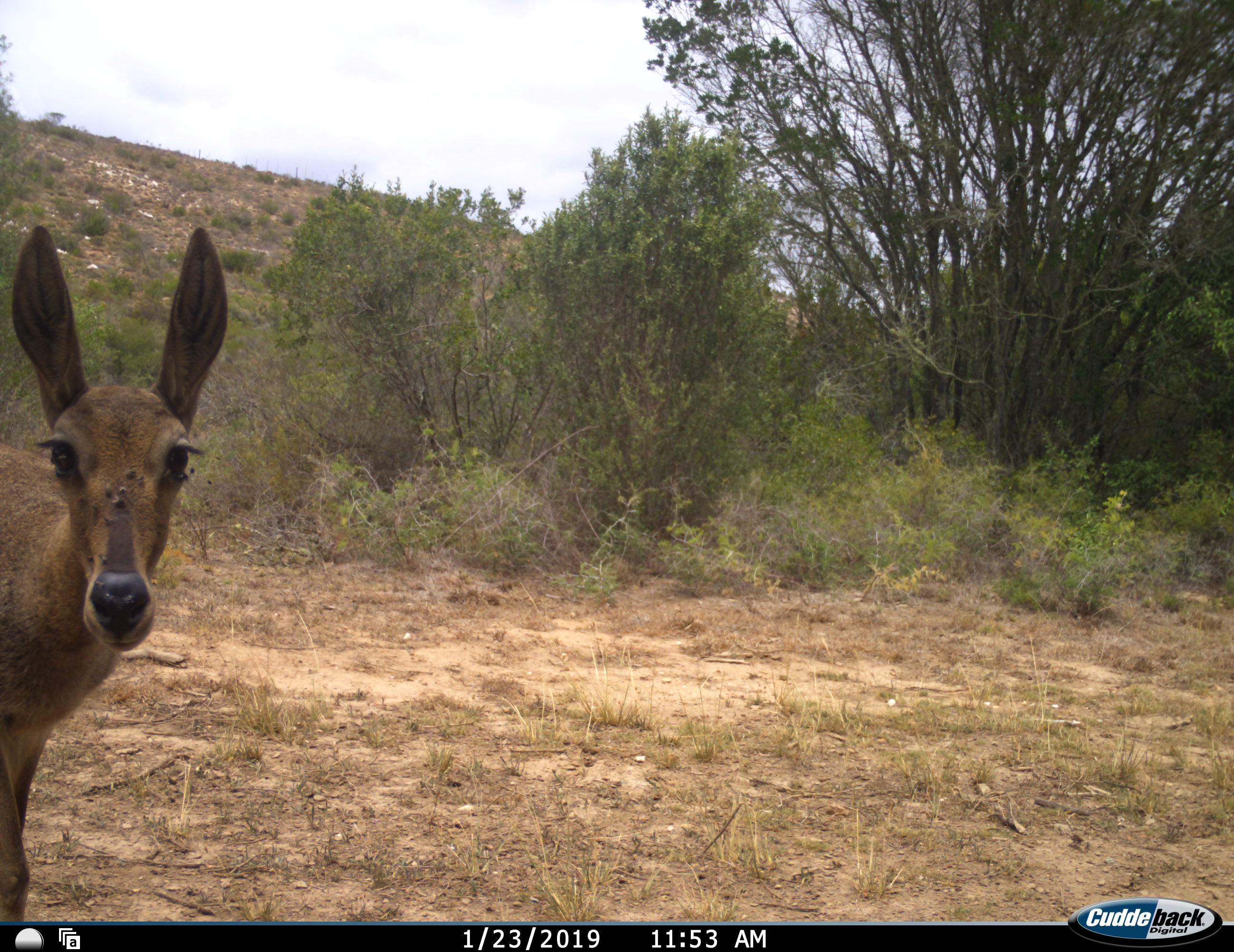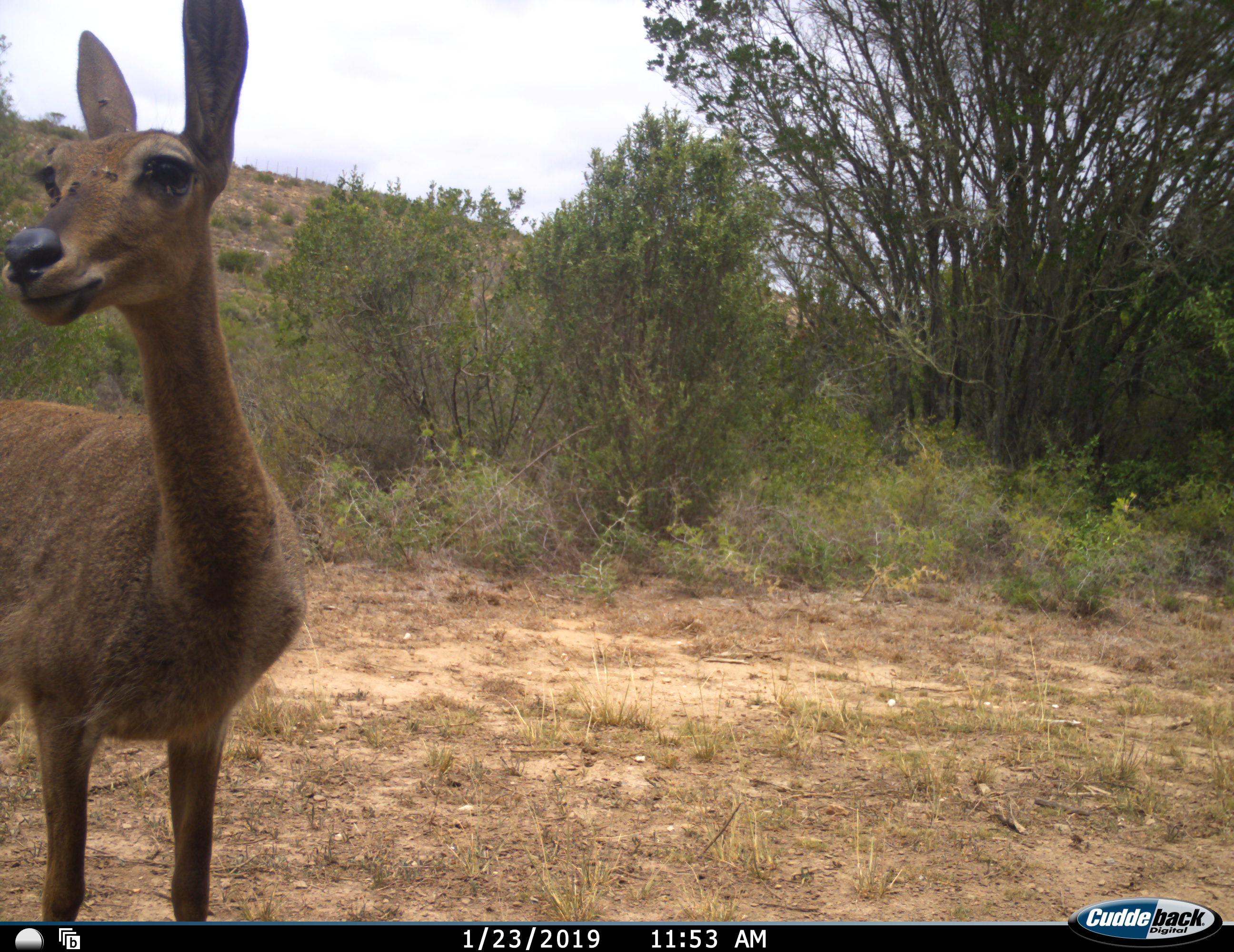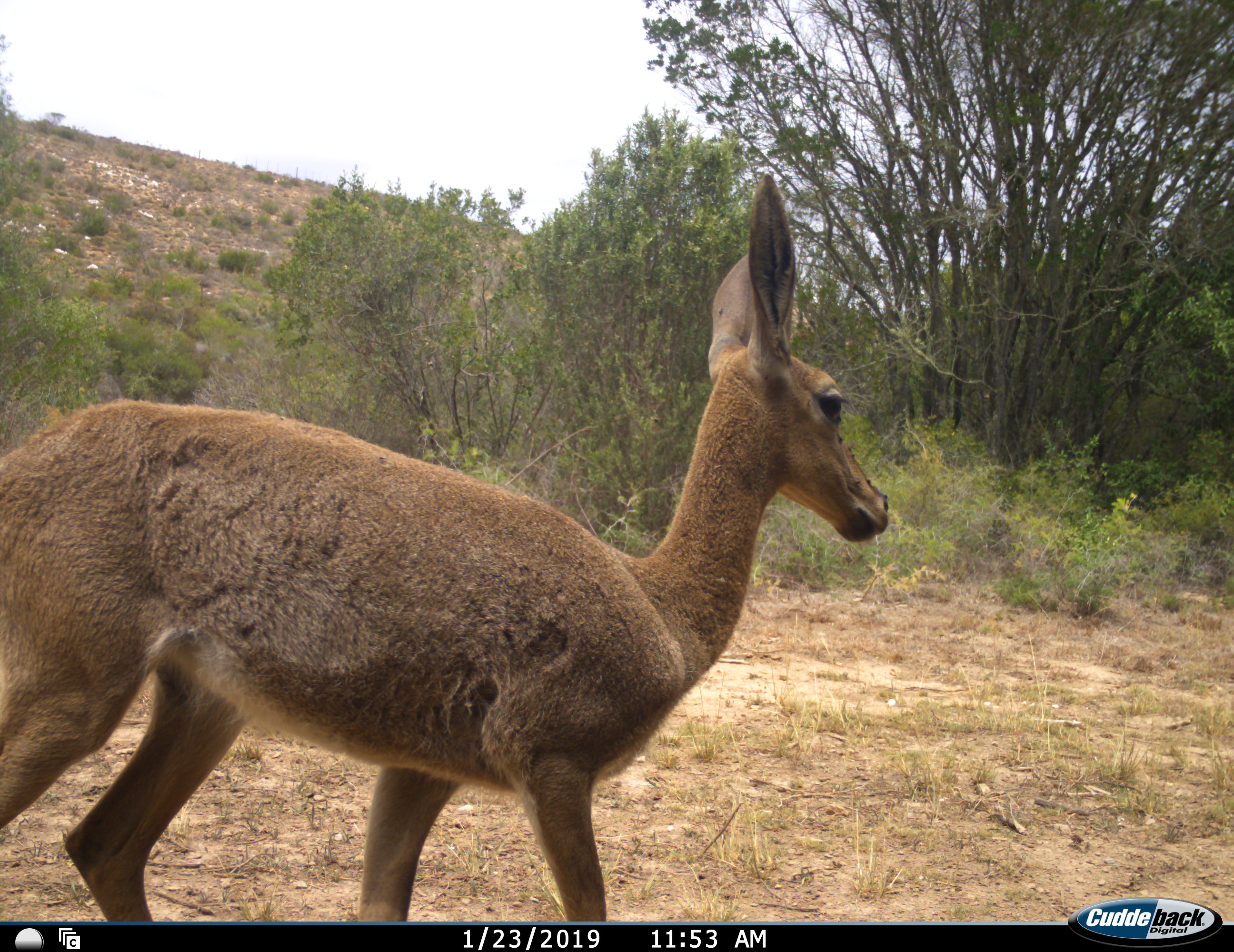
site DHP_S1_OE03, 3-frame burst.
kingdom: Animalia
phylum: Chordata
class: Mammalia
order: Artiodactyla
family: Bovidae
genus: Pelea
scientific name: Pelea capreolus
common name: grey rhebok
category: rhebokgrey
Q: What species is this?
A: Rhebokgrey (grey rhebok) (Pelea capreolus).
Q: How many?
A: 1.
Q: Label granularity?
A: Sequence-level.